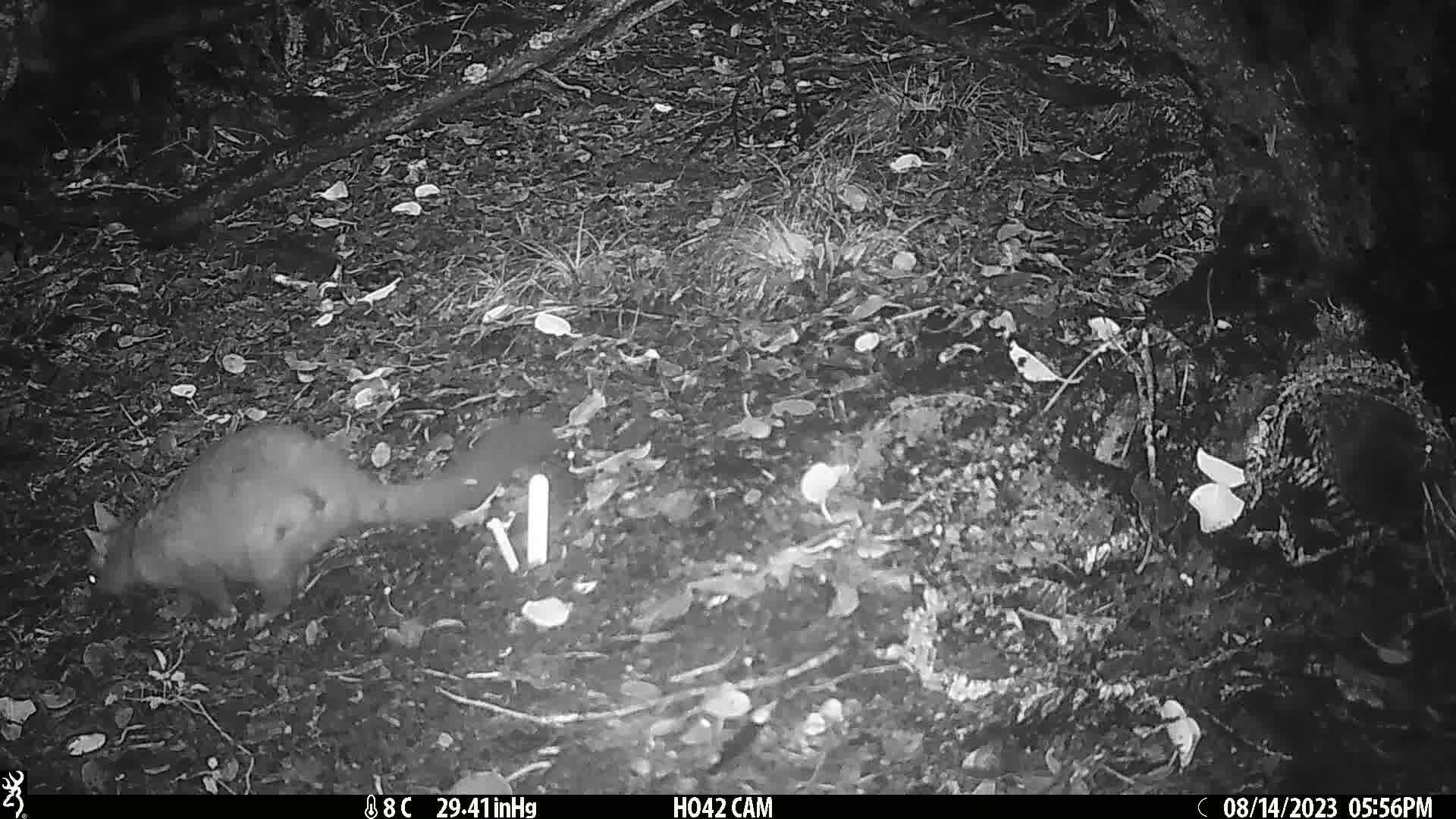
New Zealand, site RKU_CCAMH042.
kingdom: Animalia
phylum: Chordata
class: Mammalia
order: Diprotodontia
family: Phalangeridae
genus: Trichosurus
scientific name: Trichosurus vulpecula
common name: common brushtail possum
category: possum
Possum (common brushtail possum) (Trichosurus vulpecula).